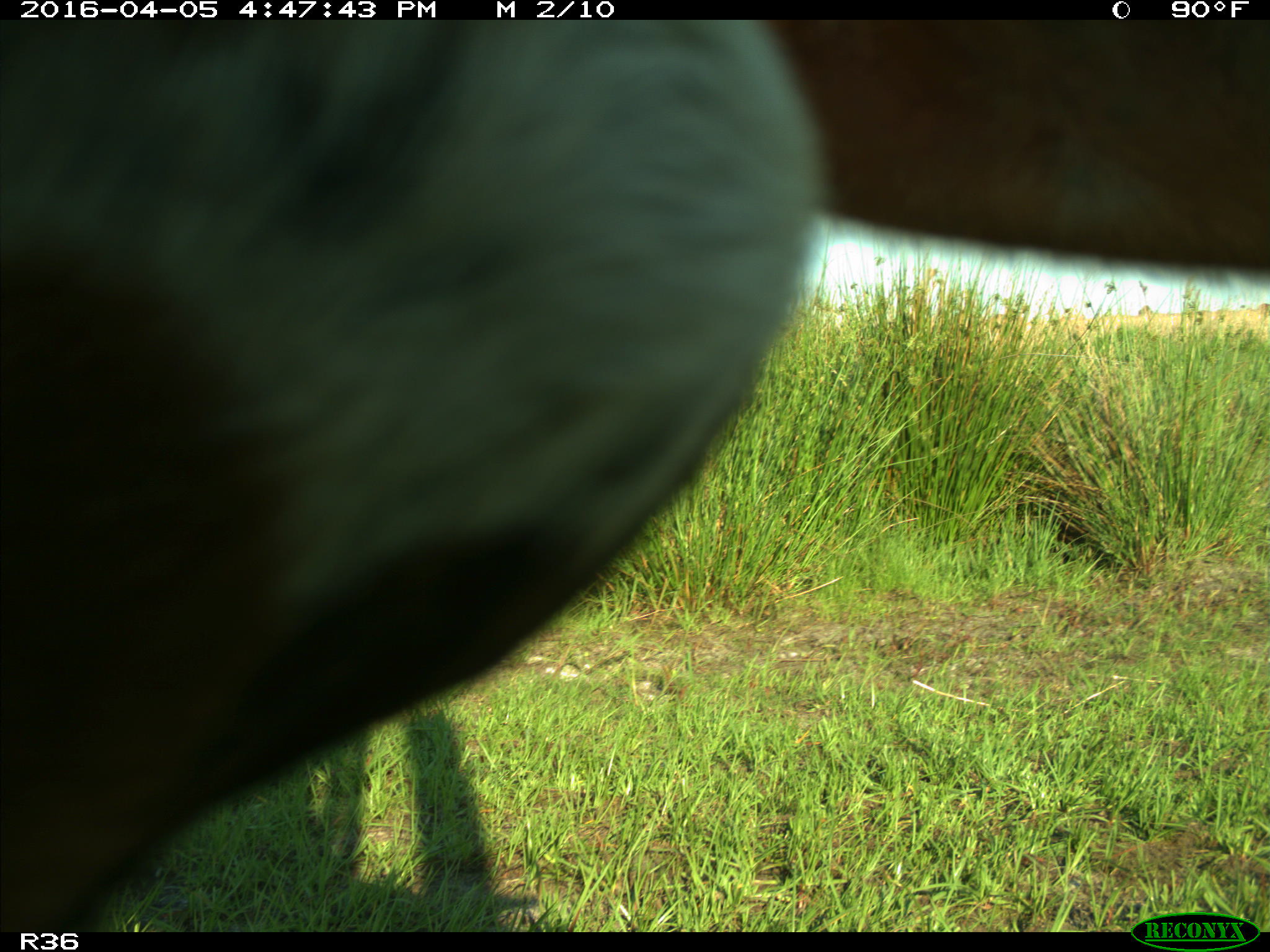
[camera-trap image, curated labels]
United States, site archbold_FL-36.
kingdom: Animalia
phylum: Chordata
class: Mammalia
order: Artiodactyla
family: Bovidae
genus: Bos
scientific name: Bos taurus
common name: domestic cow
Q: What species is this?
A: Bos taurus (domestic cow).